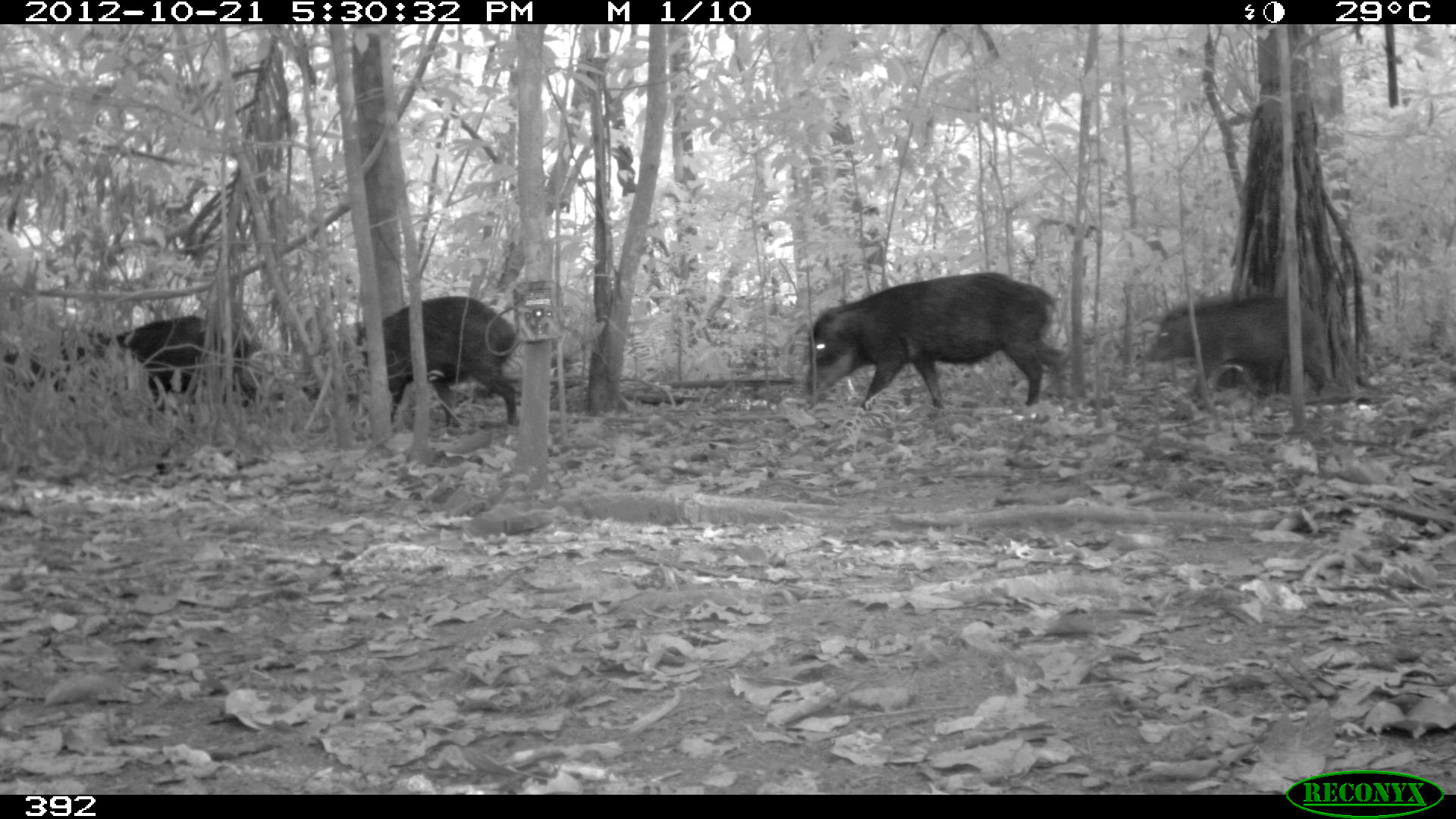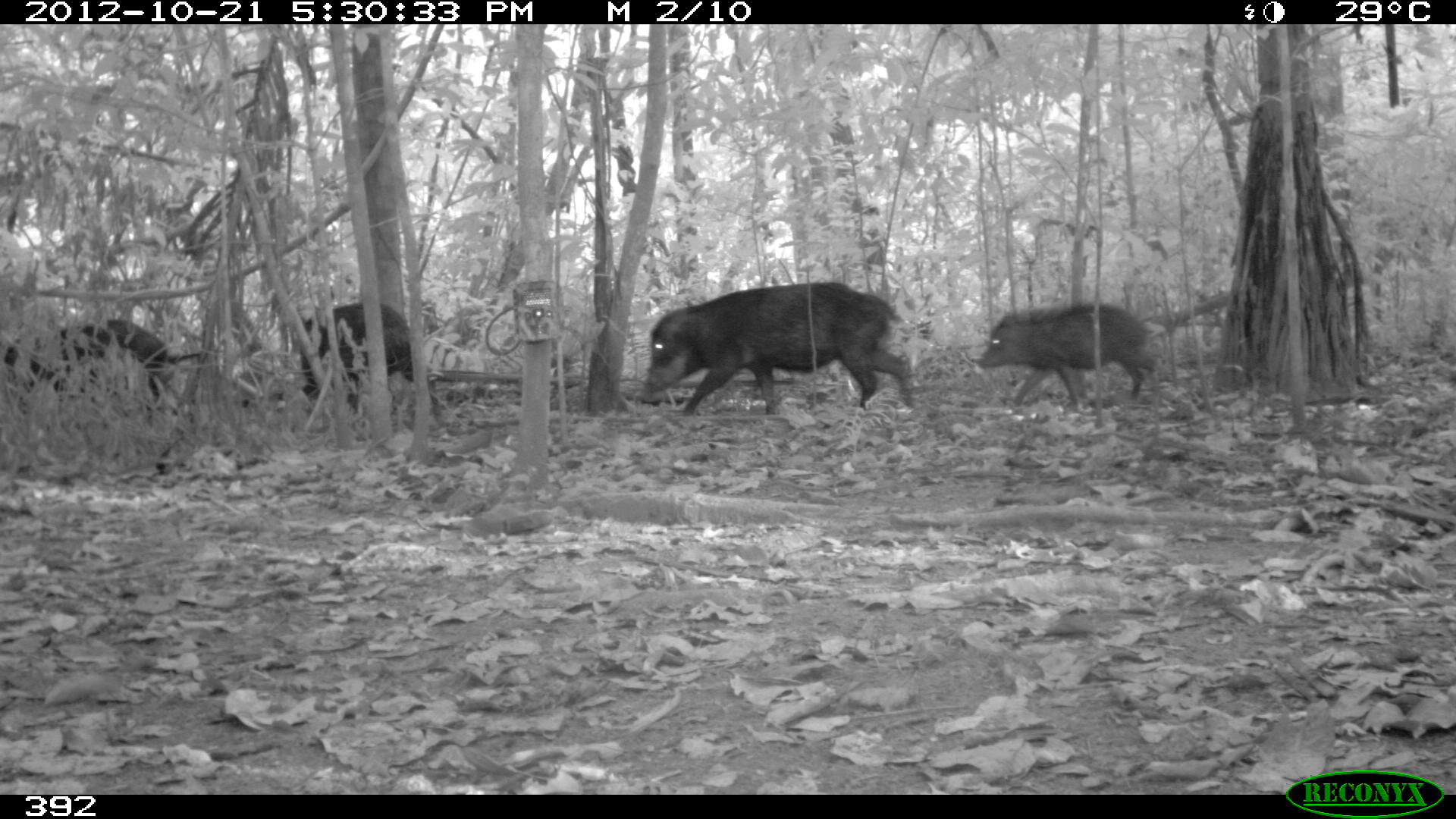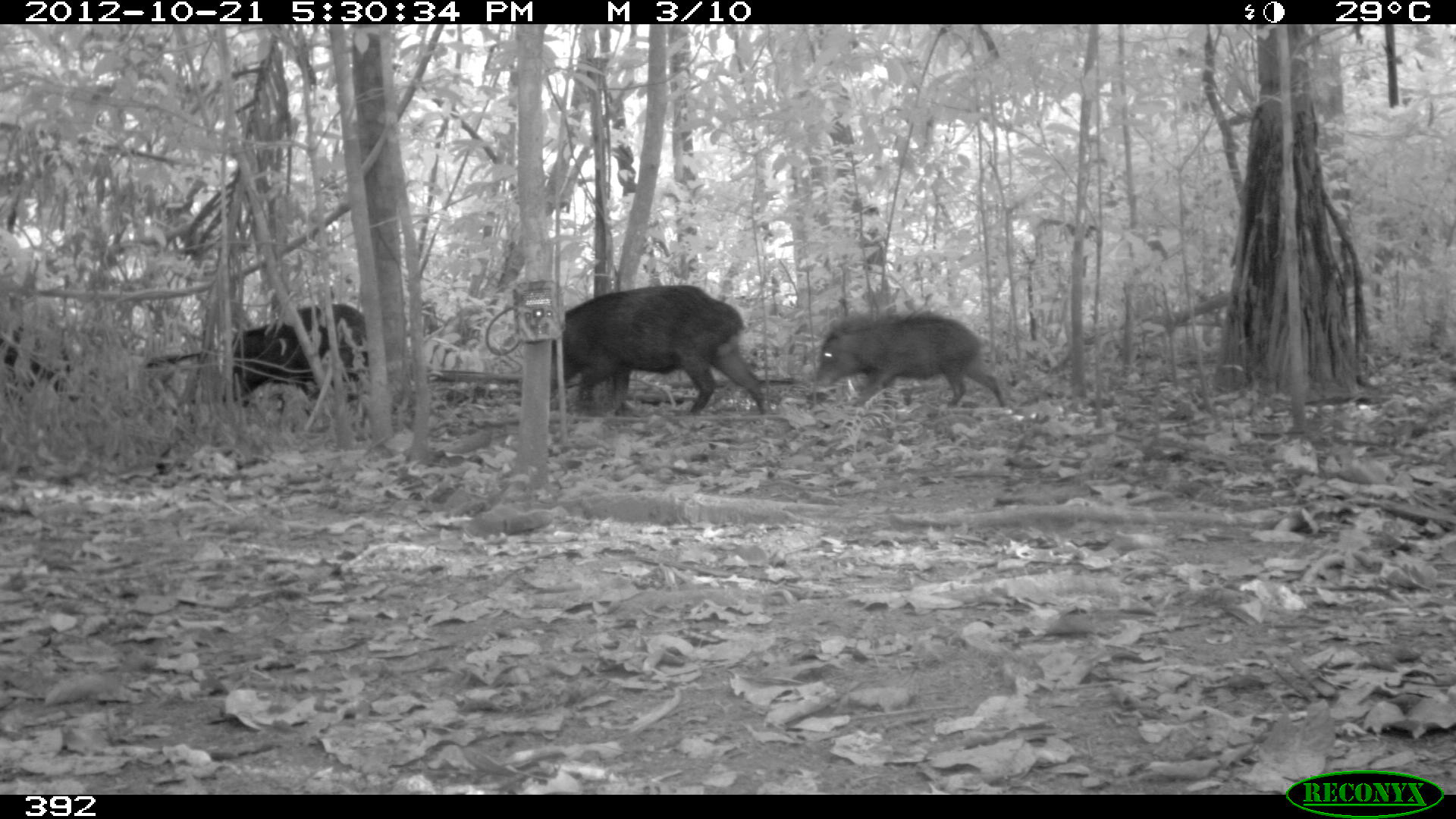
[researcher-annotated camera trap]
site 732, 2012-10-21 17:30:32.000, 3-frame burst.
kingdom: Animalia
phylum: Chordata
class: Mammalia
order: Artiodactyla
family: Tayassuidae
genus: Tayassu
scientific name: Tayassu pecari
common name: white-lipped peccary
Tayassu pecari (white-lipped peccary).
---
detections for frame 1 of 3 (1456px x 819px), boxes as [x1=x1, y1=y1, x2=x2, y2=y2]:
tayassu pecari: [x1=802, y1=268, x2=1073, y2=412]; [x1=330, y1=294, x2=521, y2=427]; [x1=1137, y1=290, x2=1337, y2=403]; [x1=93, y1=313, x2=260, y2=412]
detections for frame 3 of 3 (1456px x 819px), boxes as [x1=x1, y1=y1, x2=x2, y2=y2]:
tayassu pecari: [x1=539, y1=282, x2=770, y2=418]; [x1=811, y1=308, x2=1010, y2=415]; [x1=213, y1=300, x2=382, y2=423]